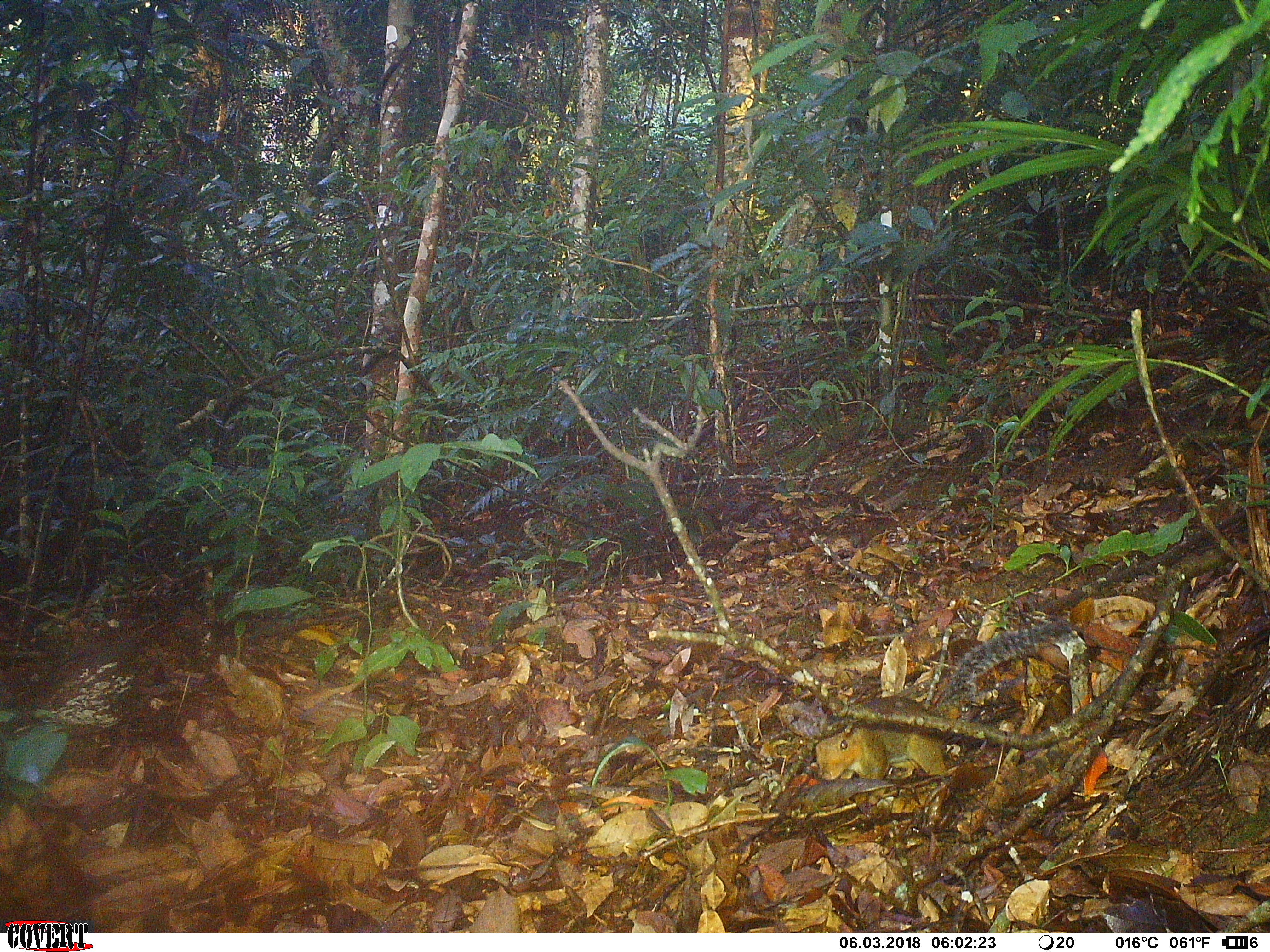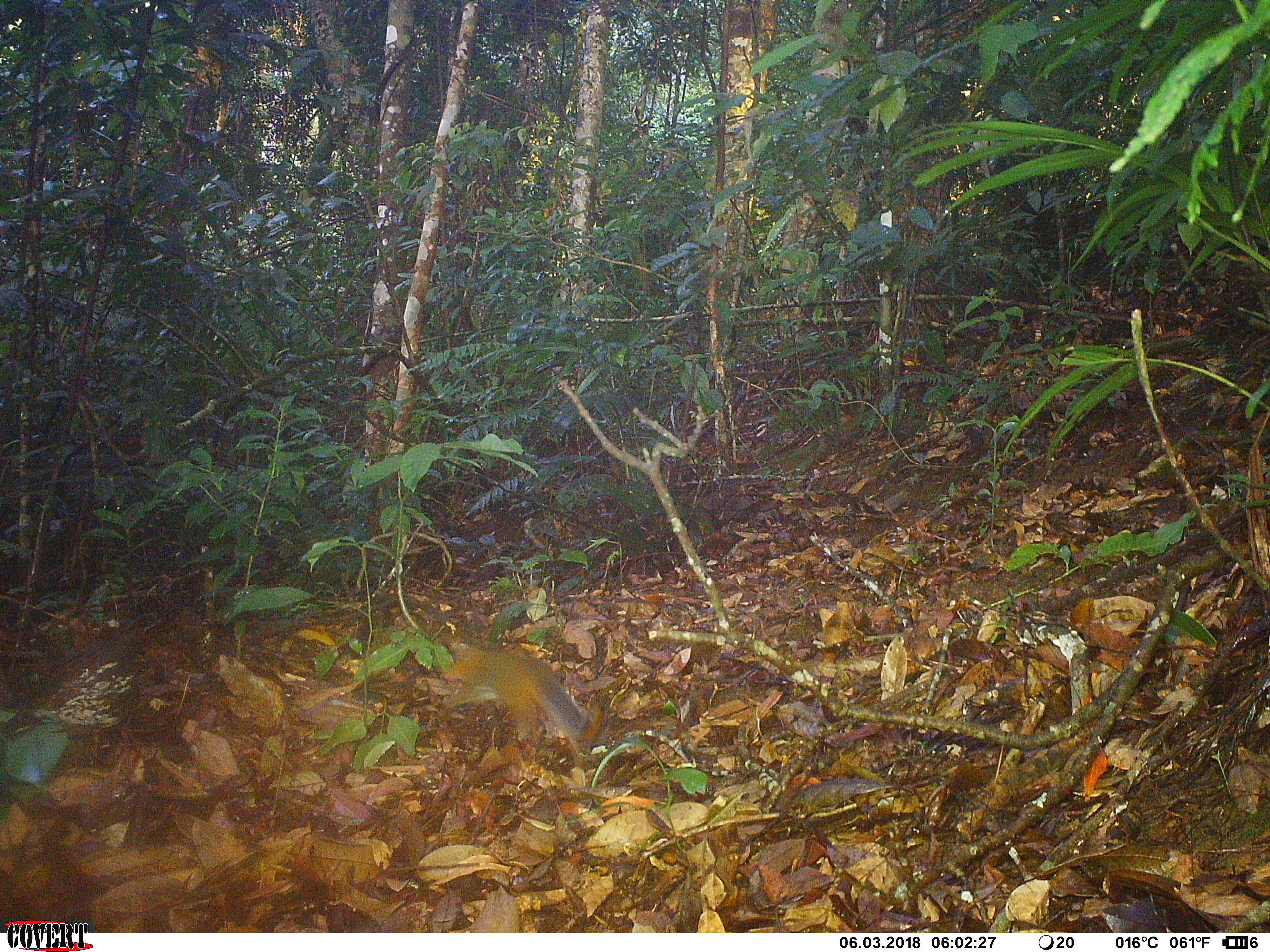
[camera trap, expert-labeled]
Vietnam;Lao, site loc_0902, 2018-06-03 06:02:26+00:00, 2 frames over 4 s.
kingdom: Animalia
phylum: Chordata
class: Mammalia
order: Rodentia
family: Sciuridae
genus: Dremomys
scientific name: Dremomys rufigenis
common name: red-cheeked squirrel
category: red cheeked squirrel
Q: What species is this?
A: Red cheeked squirrel (red-cheeked squirrel) (Dremomys rufigenis).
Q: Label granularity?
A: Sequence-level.